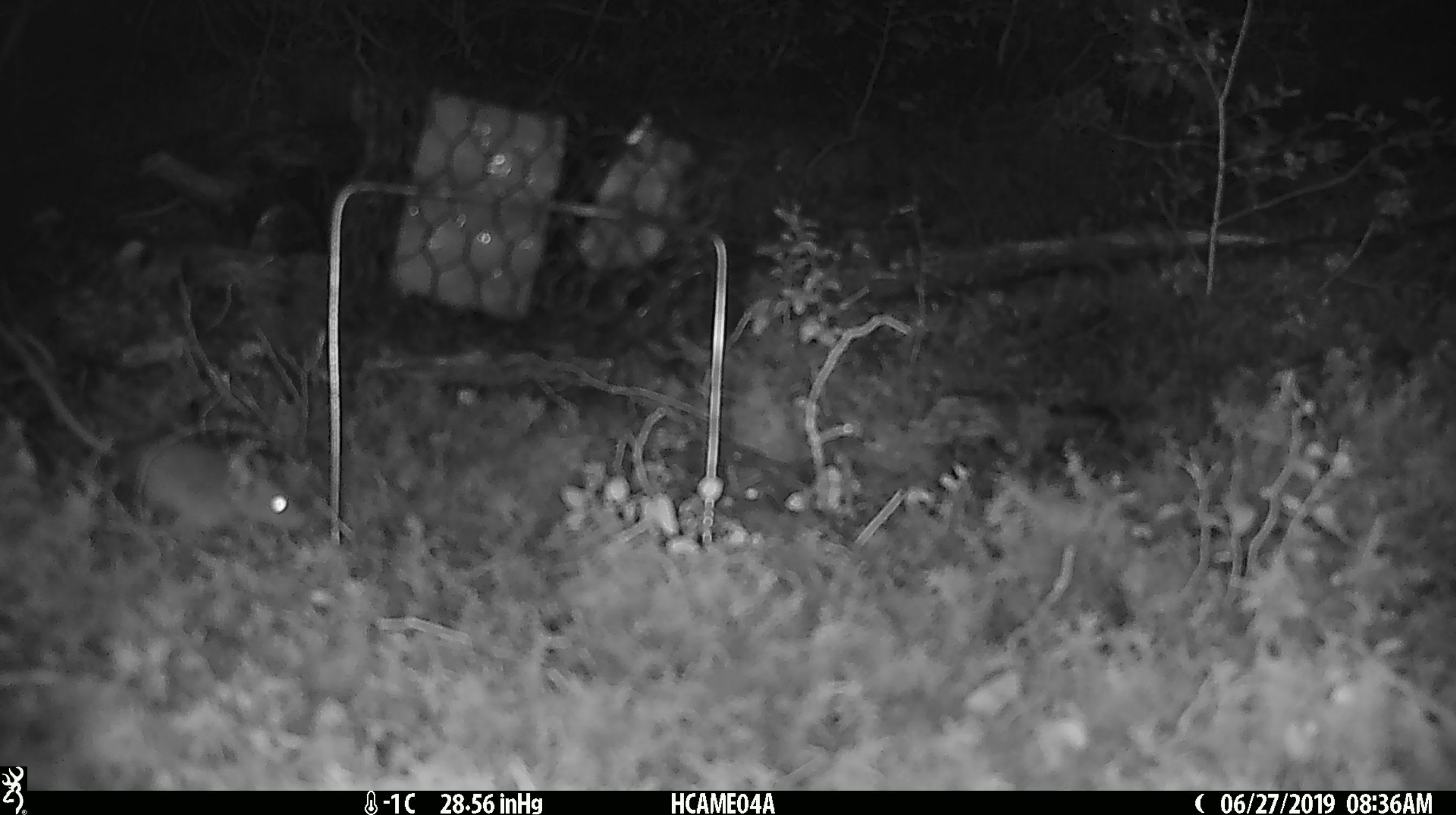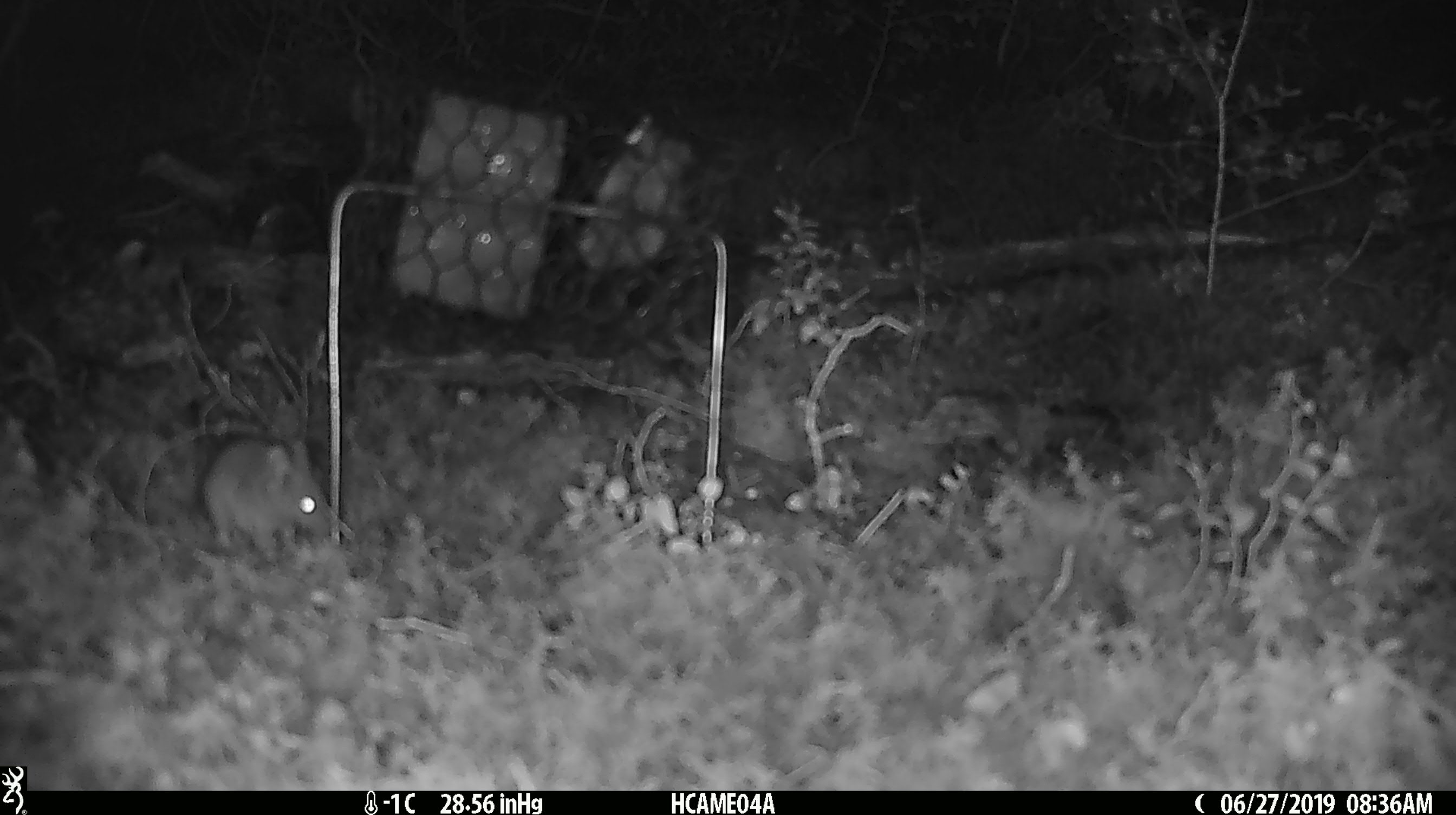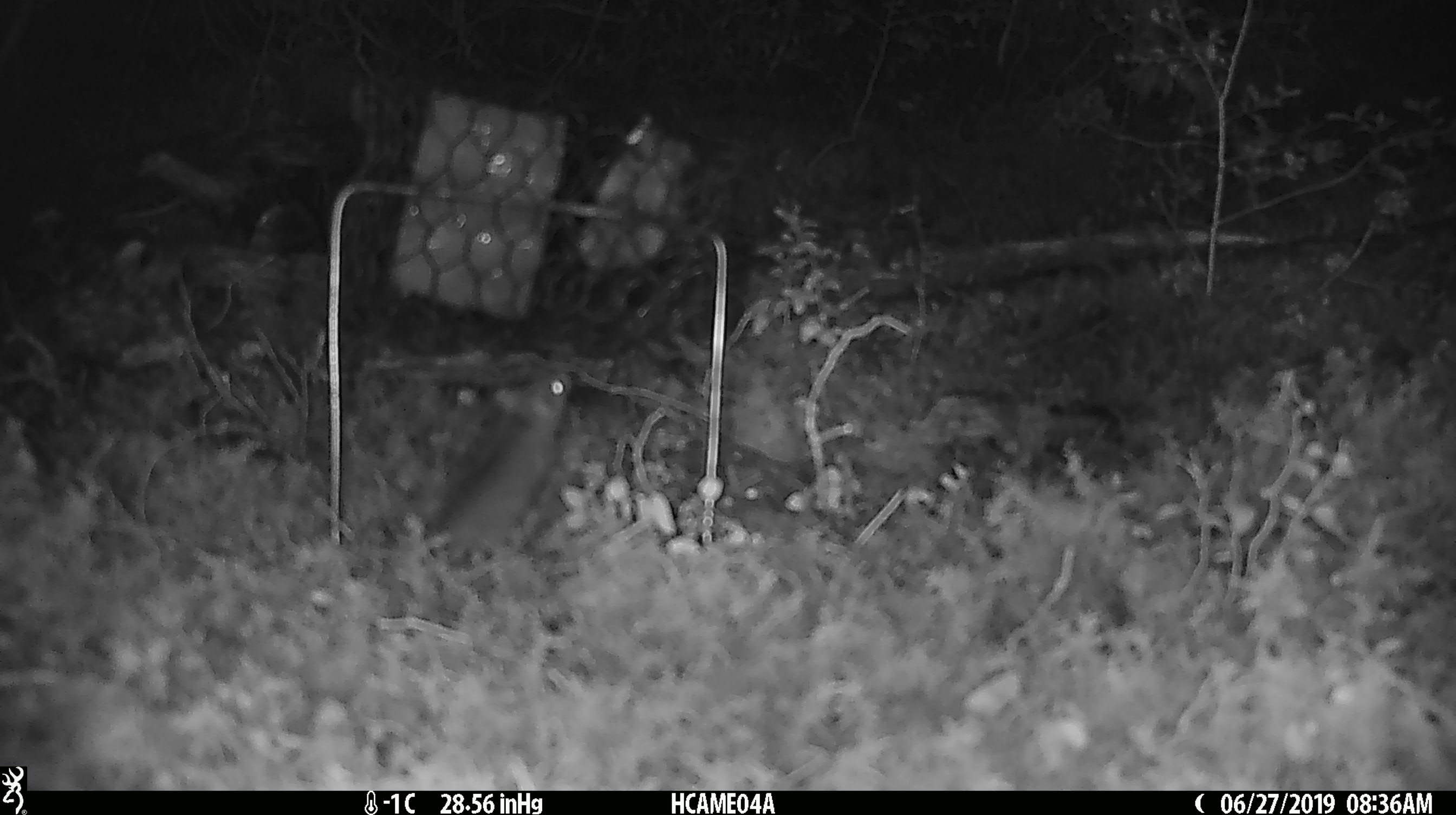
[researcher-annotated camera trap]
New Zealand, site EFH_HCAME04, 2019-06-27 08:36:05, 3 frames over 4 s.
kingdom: Animalia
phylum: Chordata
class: Mammalia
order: Rodentia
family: Muridae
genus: Mus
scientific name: Mus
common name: mouse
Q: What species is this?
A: Mouse (Mus).